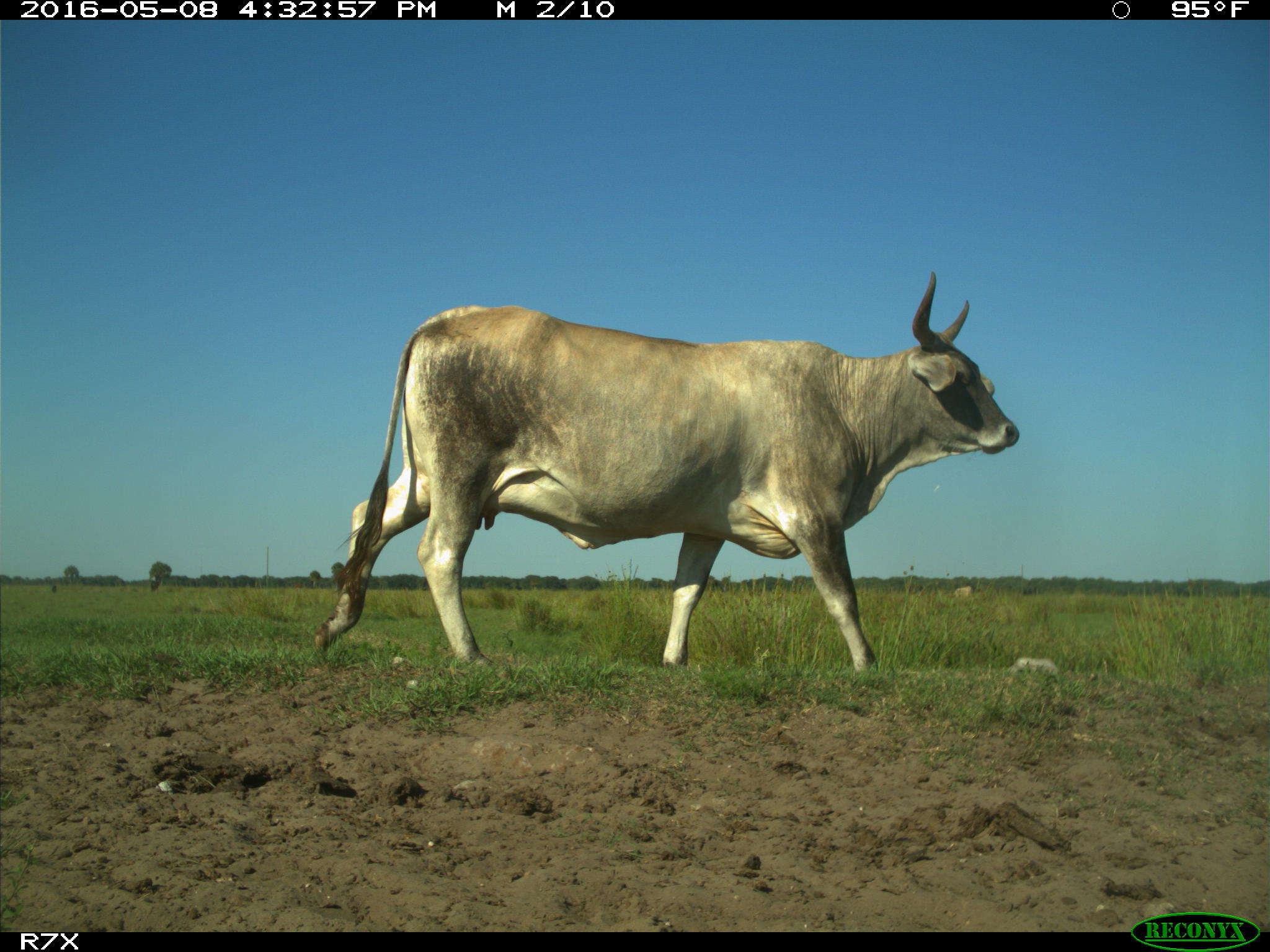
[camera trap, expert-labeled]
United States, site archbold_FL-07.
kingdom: Animalia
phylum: Chordata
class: Mammalia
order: Artiodactyla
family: Bovidae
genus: Bos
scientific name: Bos taurus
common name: domestic cow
Bos taurus (domestic cow).